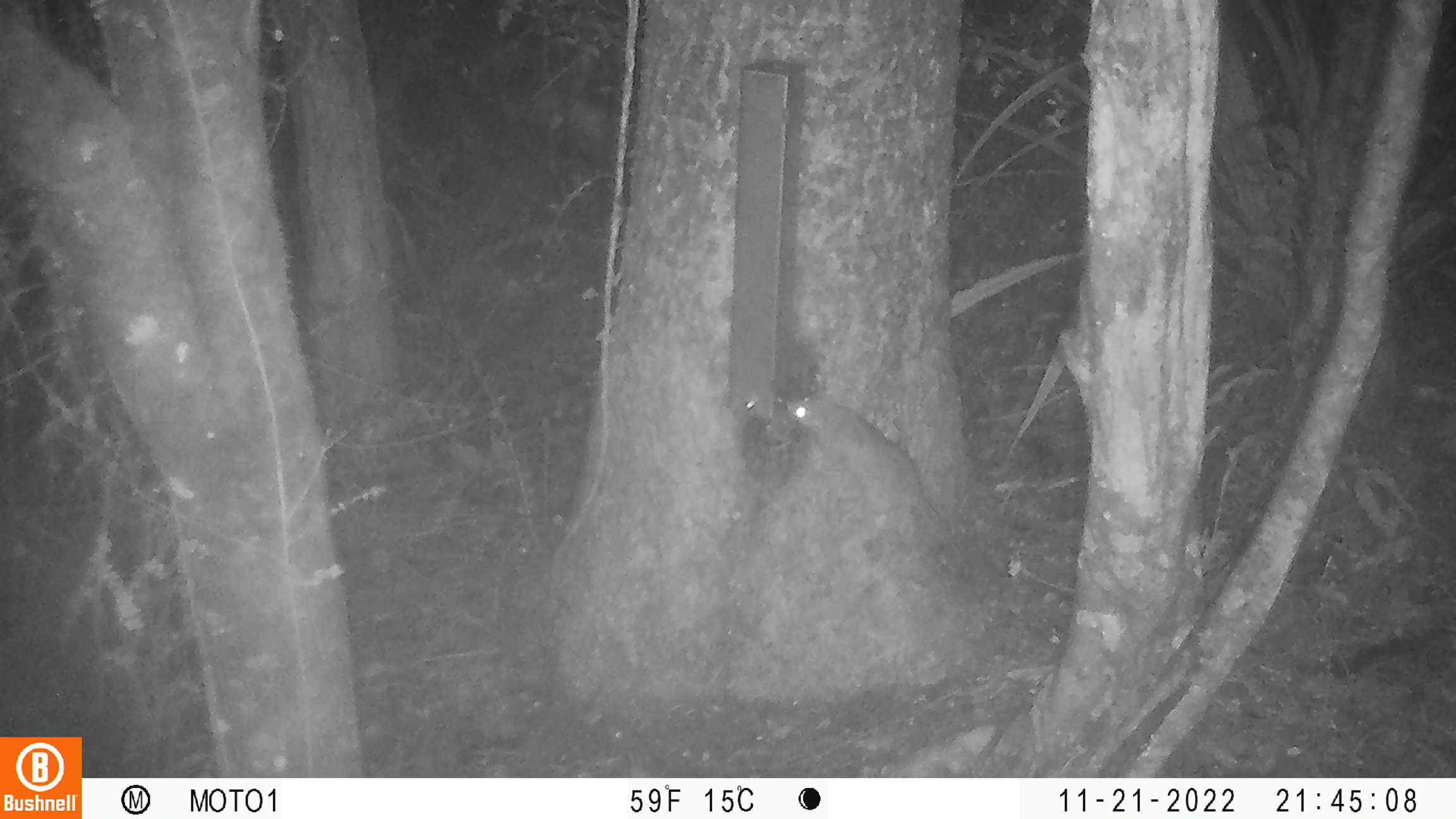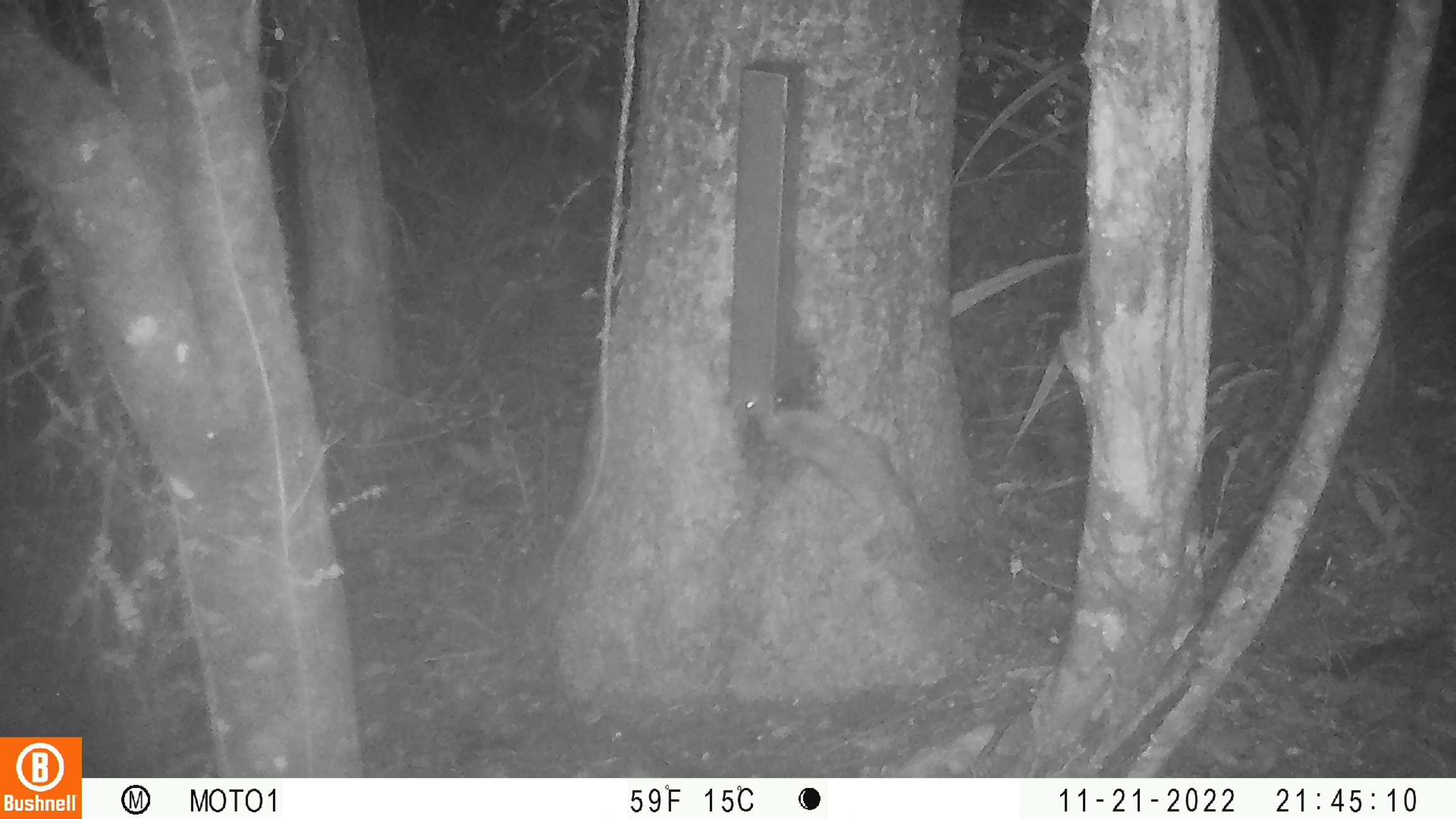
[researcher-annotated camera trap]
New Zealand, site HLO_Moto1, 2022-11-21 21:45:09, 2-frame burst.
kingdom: Animalia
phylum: Chordata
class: Mammalia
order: Rodentia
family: Muridae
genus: Rattus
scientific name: Rattus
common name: rat